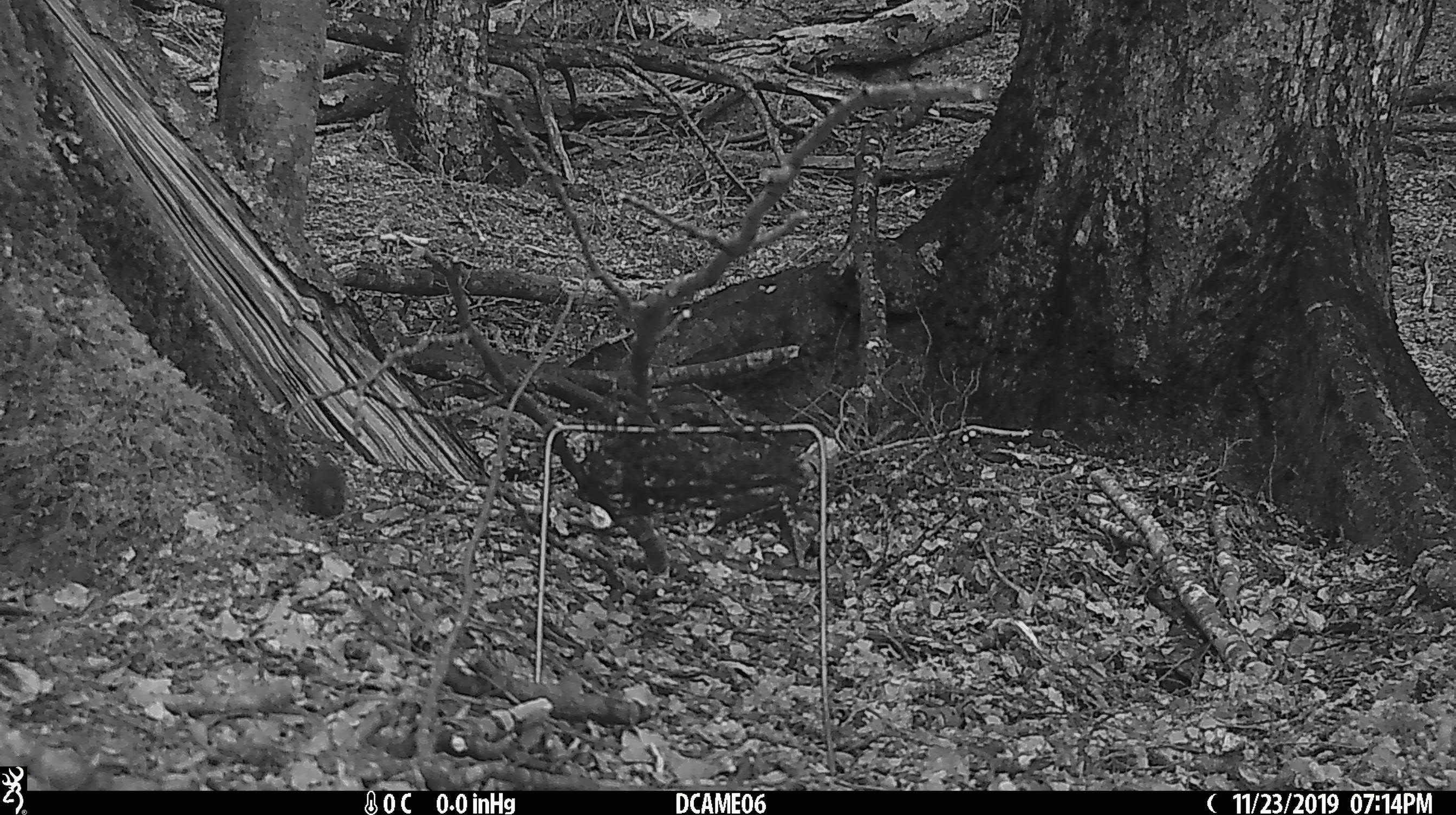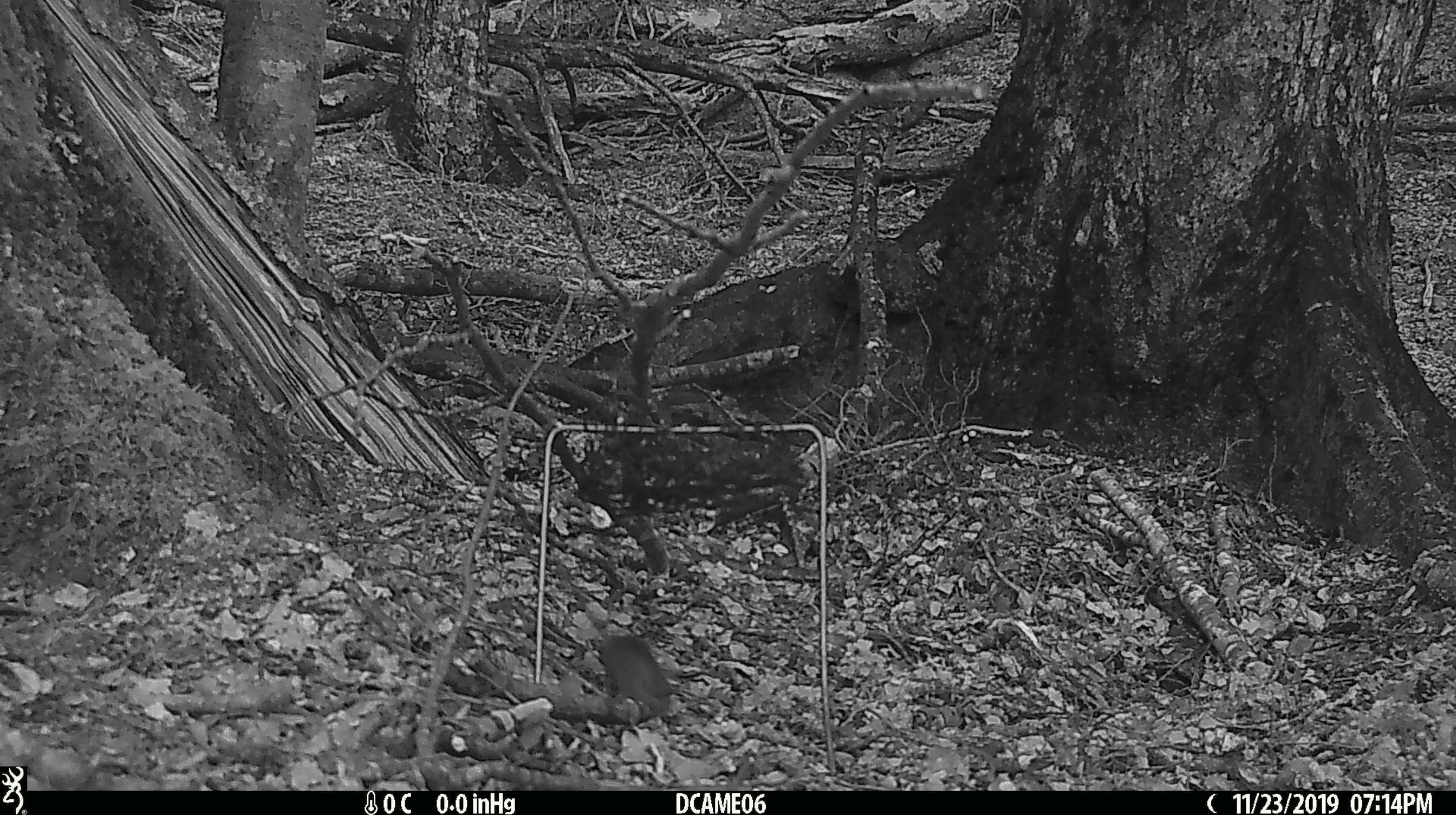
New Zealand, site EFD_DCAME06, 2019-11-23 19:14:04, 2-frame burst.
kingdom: Animalia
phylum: Chordata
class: Mammalia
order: Rodentia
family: Muridae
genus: Mus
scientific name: Mus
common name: mouse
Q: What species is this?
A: Mouse (Mus).